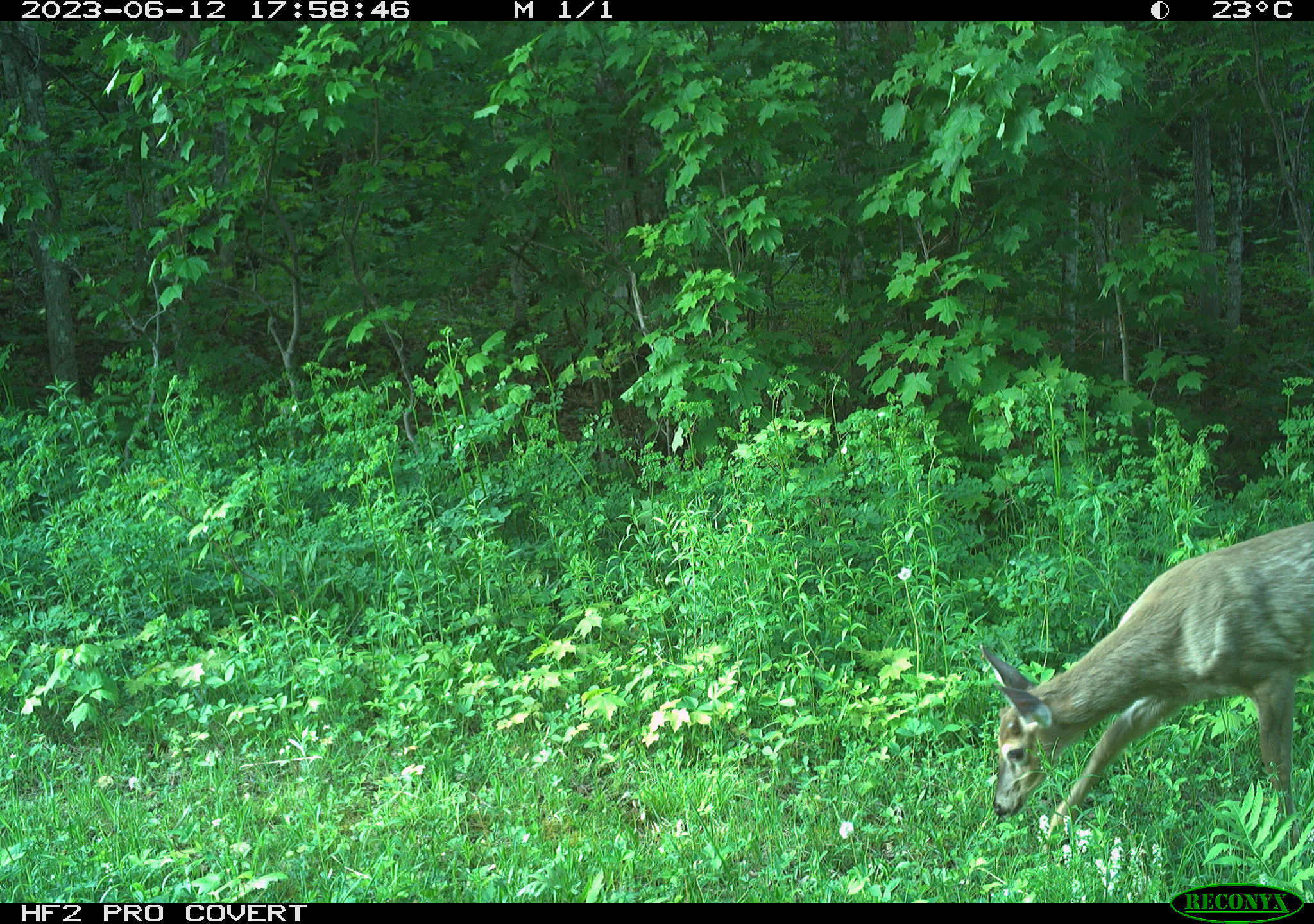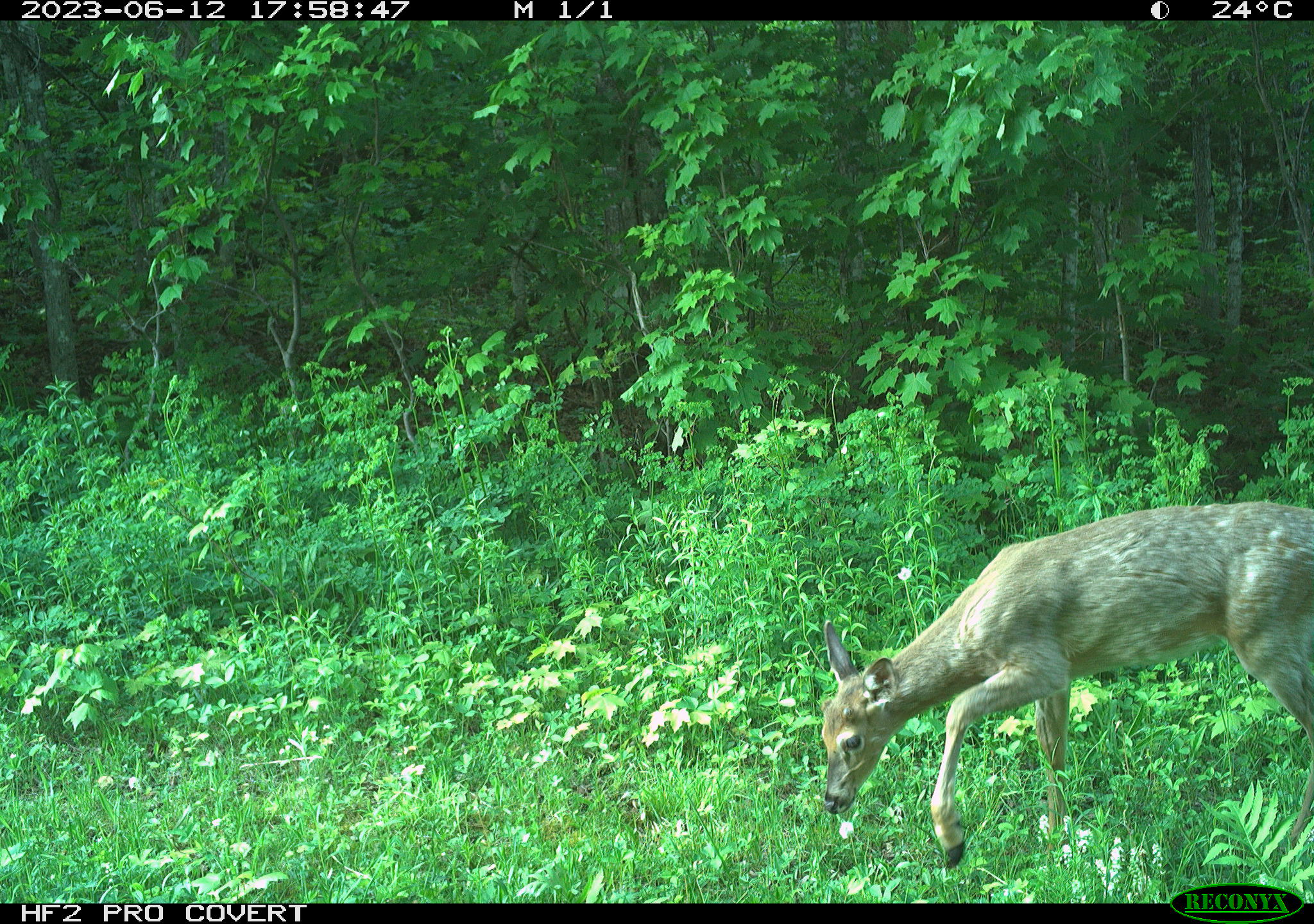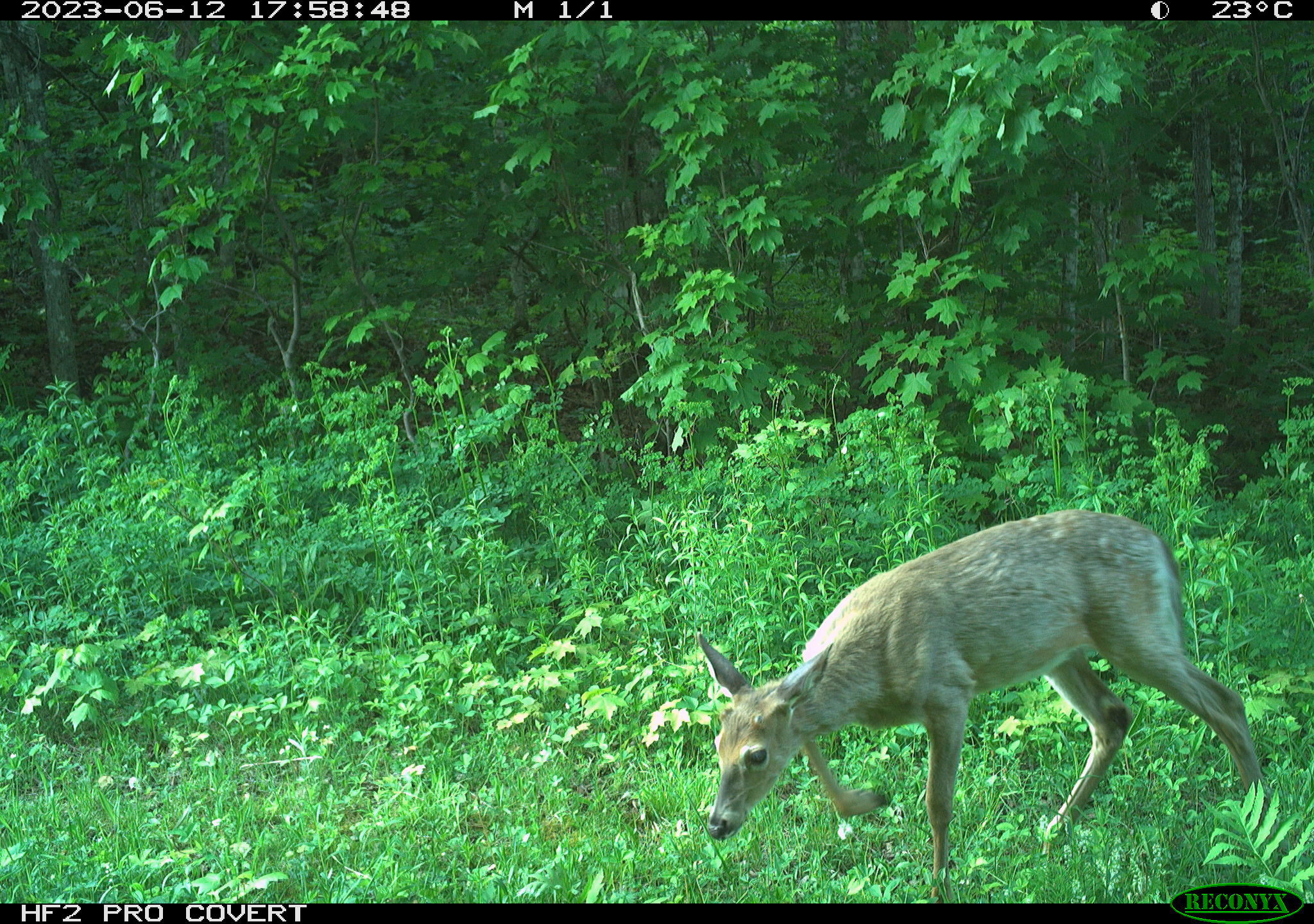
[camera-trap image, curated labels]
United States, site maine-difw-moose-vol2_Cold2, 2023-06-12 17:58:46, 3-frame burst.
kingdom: Animalia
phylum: Chordata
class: Mammalia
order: Artiodactyla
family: Cervidae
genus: Odocoileus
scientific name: Odocoileus virginianus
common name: white-tailed deer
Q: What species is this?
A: White-tailed deer (Odocoileus virginianus).